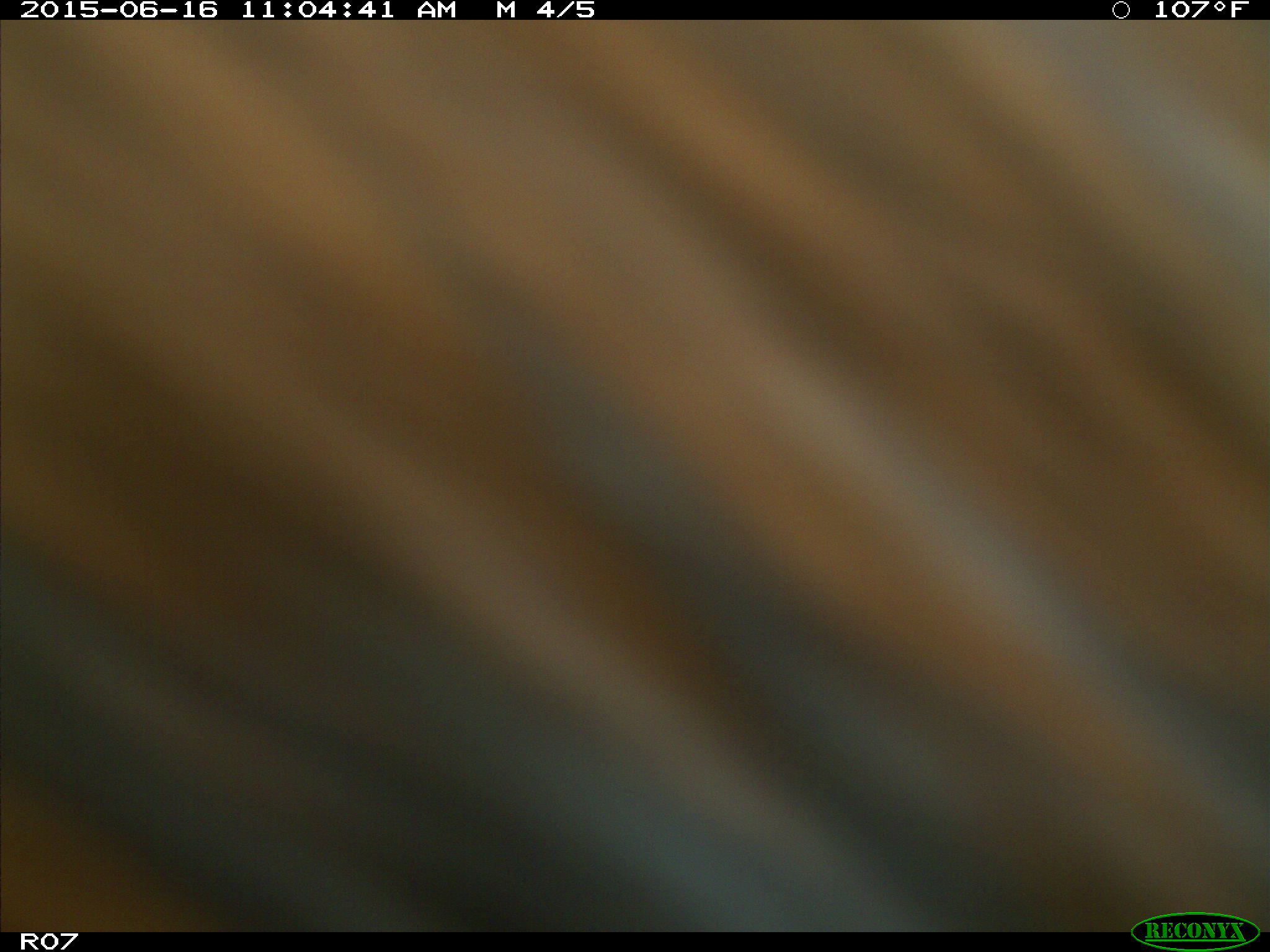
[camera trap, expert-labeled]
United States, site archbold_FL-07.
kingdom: Animalia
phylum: Chordata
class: Mammalia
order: Artiodactyla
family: Bovidae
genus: Bos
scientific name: Bos taurus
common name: domestic cow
Bos taurus (domestic cow).